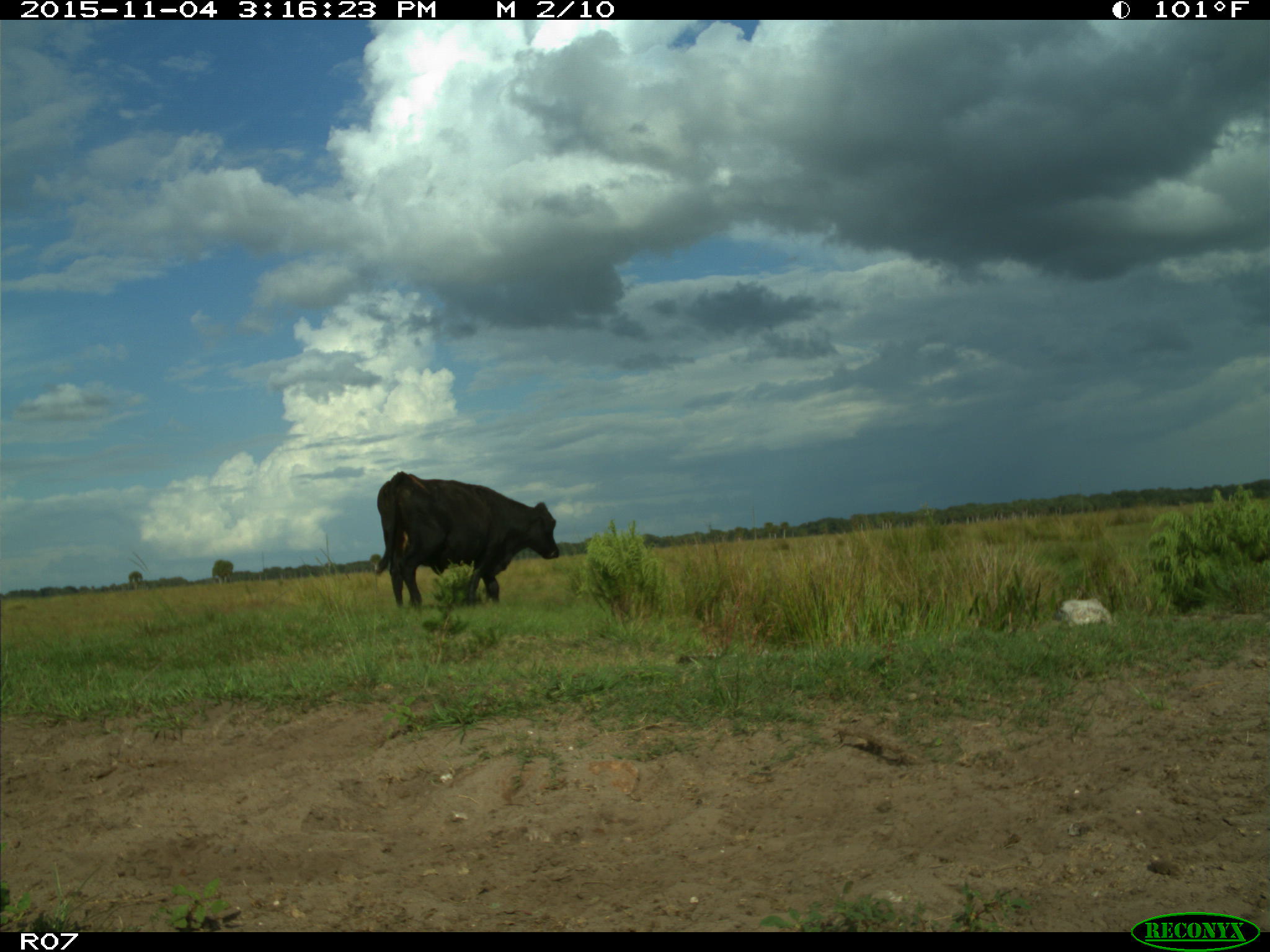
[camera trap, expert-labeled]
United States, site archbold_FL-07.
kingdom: Animalia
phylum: Chordata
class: Mammalia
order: Artiodactyla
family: Bovidae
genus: Bos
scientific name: Bos taurus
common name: domestic cow